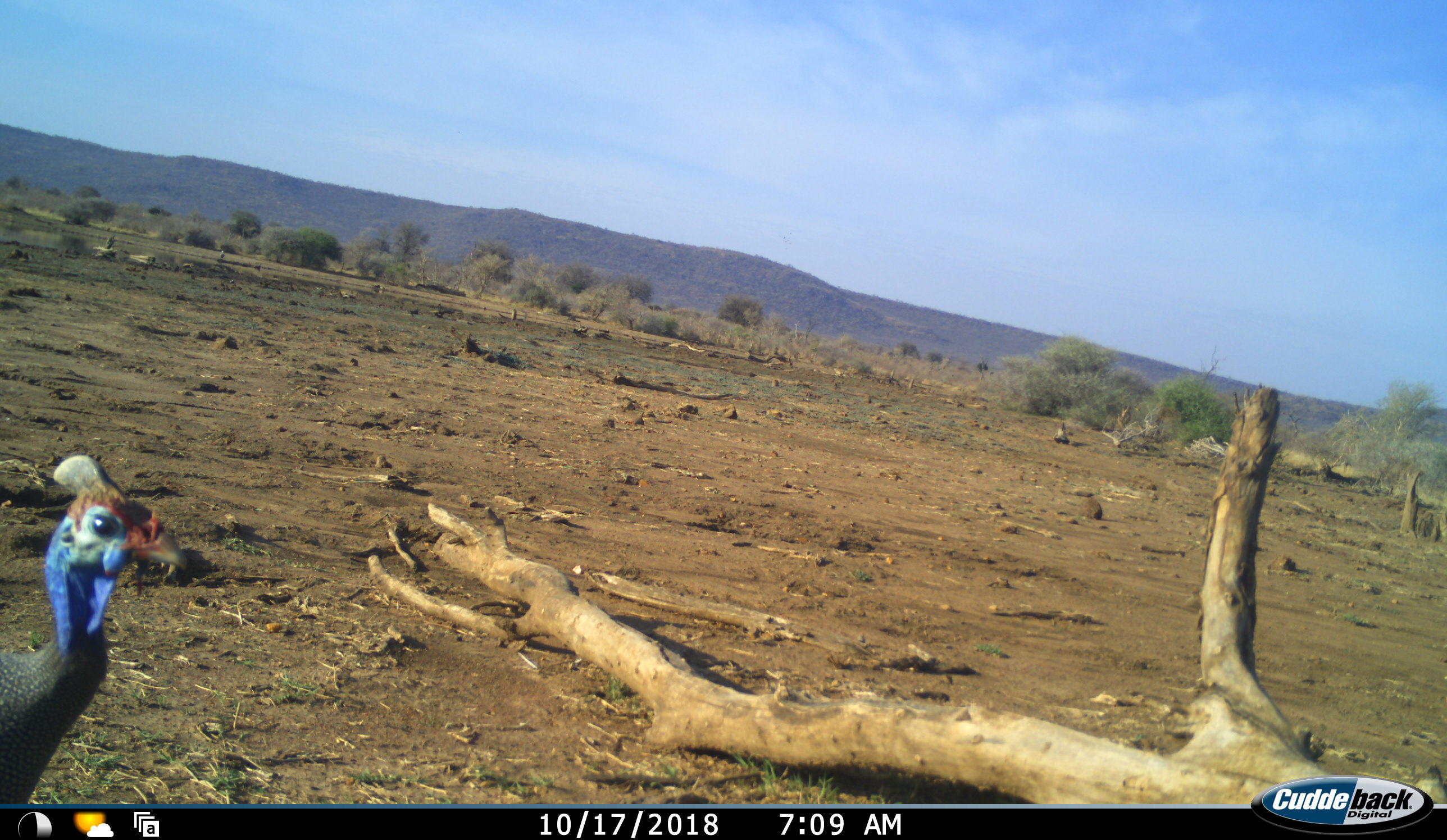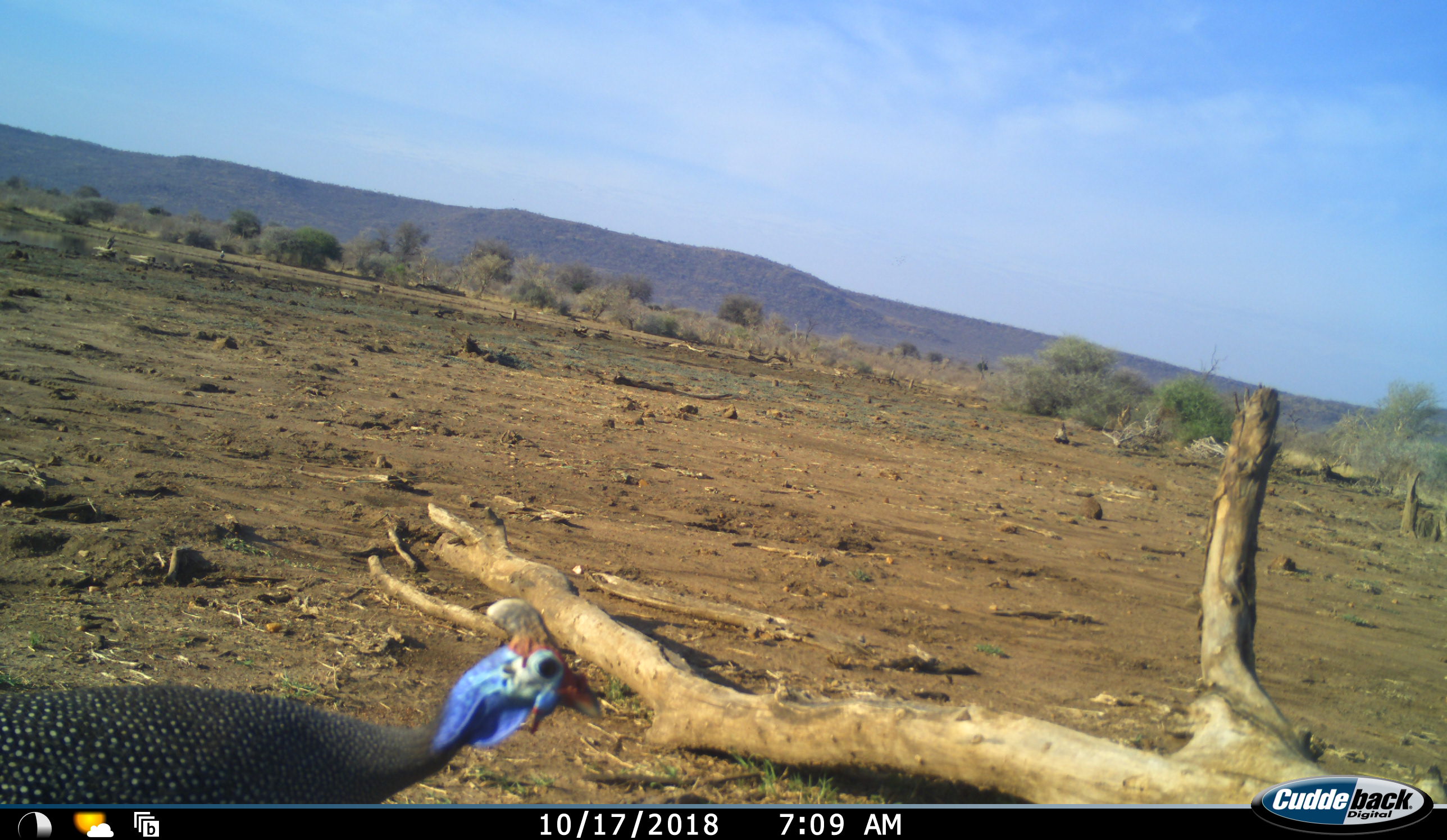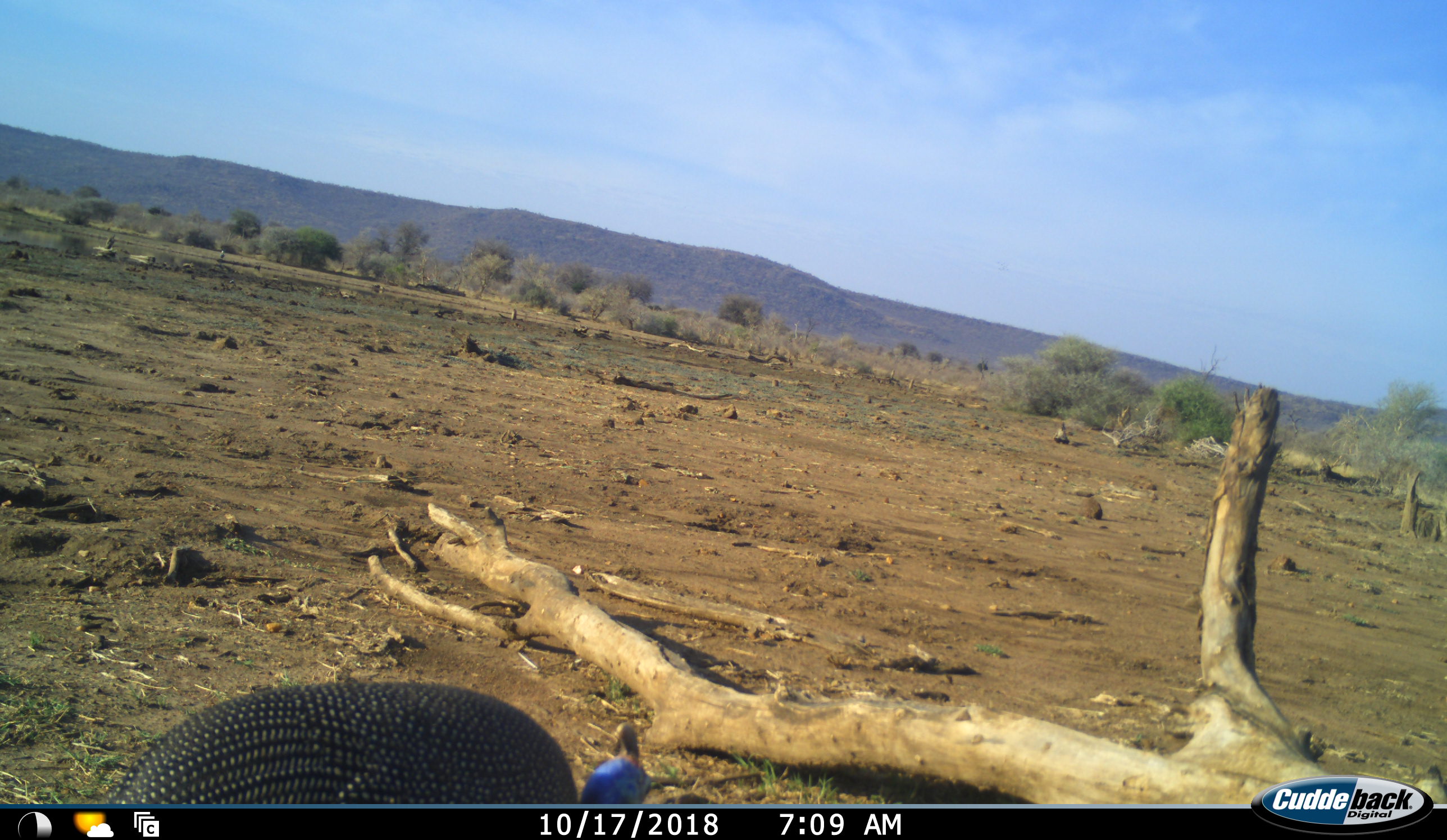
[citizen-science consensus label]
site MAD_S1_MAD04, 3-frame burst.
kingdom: Animalia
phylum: Chordata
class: Aves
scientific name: Aves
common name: bird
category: birdother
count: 1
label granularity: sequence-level